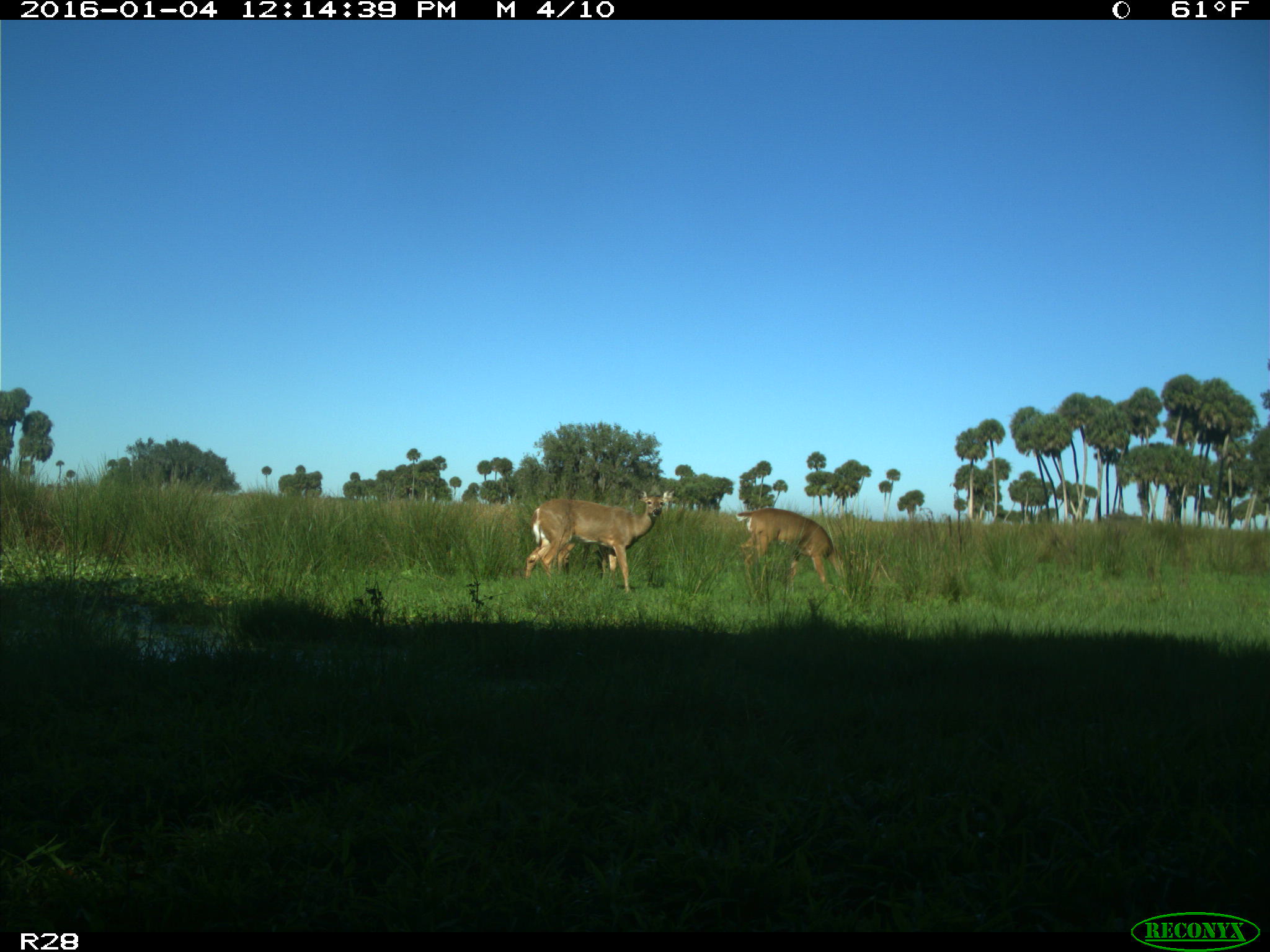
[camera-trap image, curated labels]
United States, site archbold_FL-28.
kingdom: Animalia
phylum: Chordata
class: Mammalia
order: Artiodactyla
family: Cervidae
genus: Odocoileus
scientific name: Odocoileus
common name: deer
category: unidentified deer